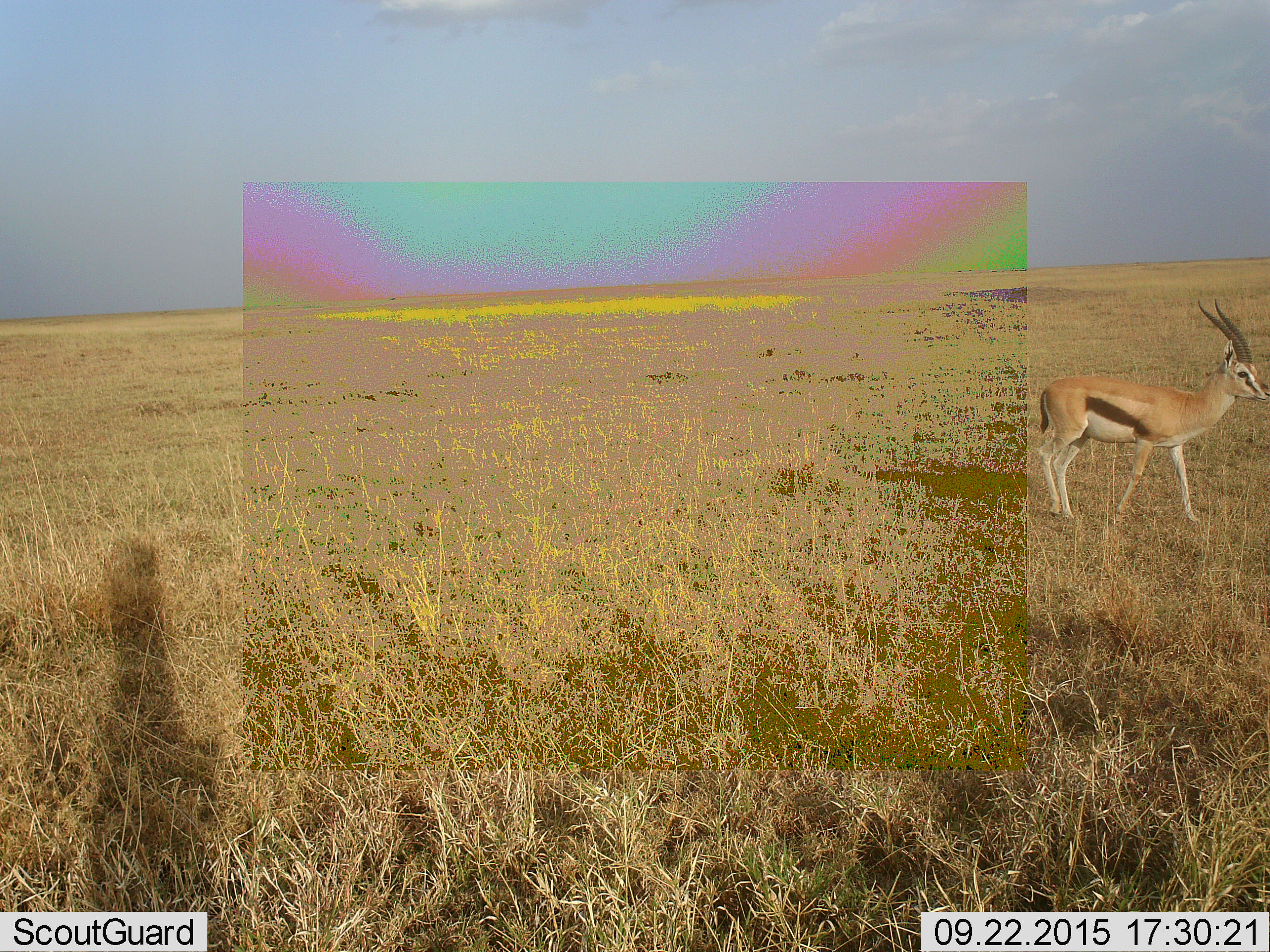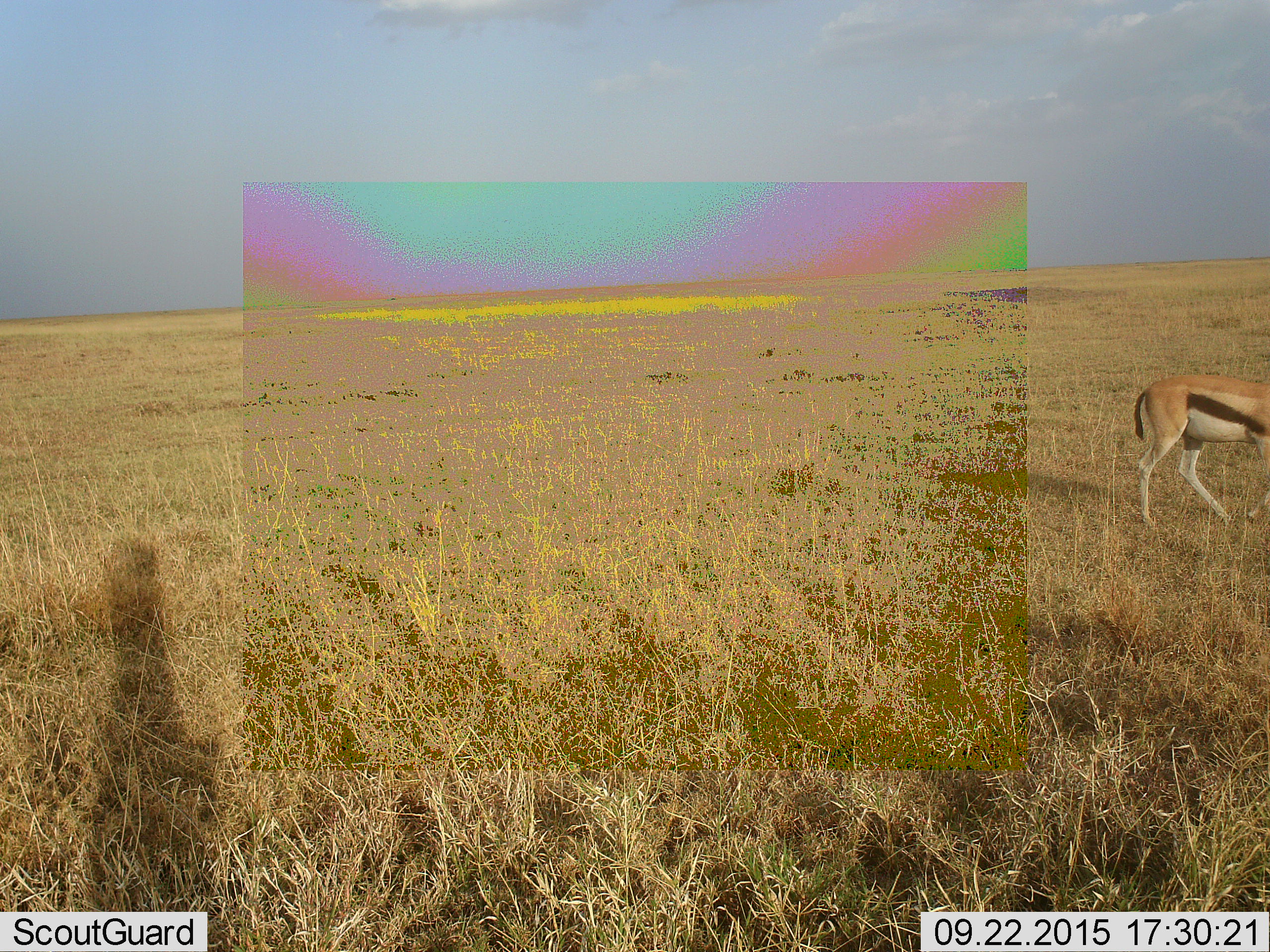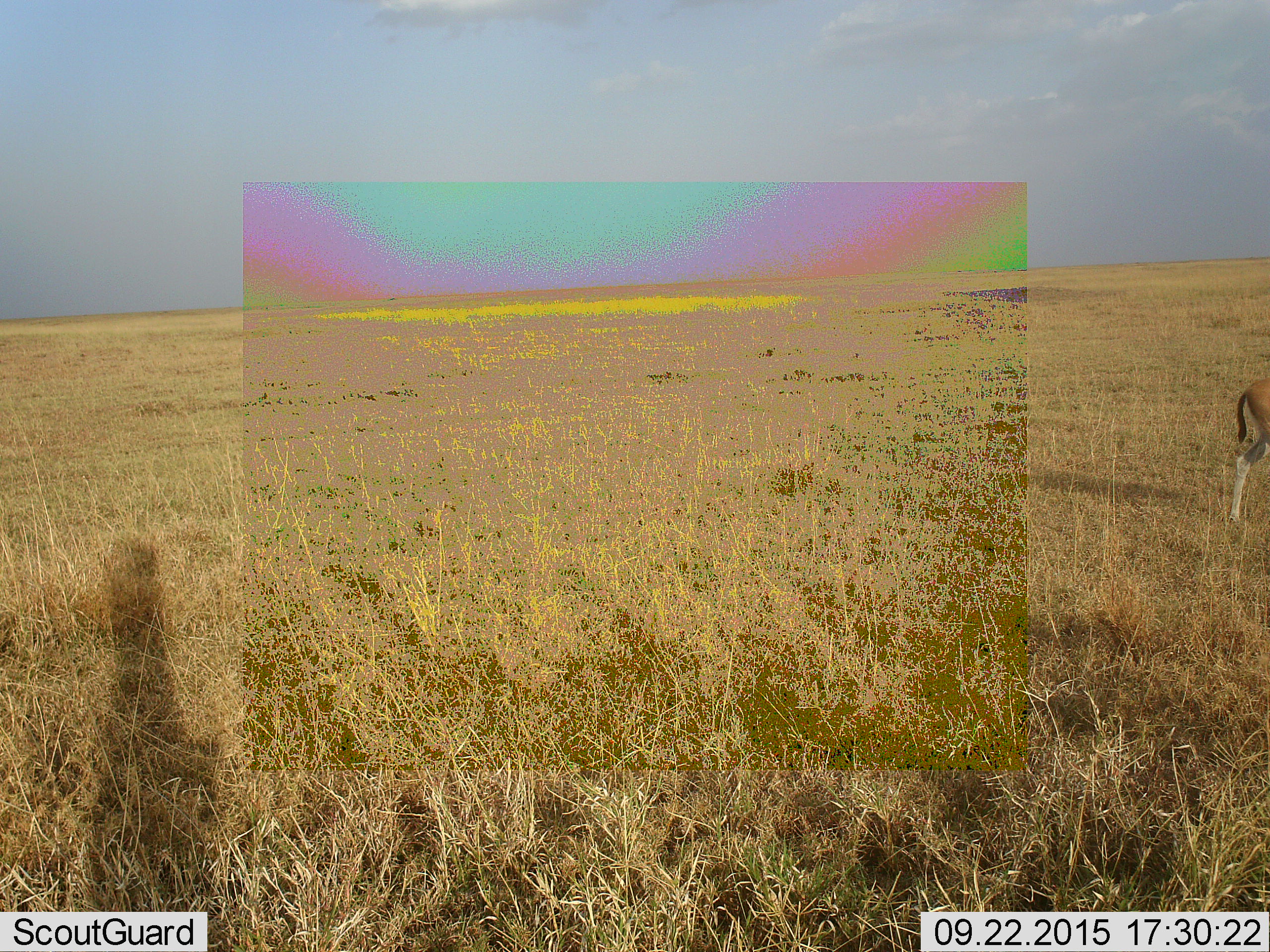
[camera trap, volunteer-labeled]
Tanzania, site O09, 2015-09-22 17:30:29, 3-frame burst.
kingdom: Animalia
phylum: Chordata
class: Mammalia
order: Artiodactyla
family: Bovidae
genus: Eudorcas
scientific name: Eudorcas thomsonii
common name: thomson's gazelle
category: gazellethomsons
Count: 1.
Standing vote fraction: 25%.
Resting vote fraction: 0%.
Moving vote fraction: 75%.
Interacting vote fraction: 0%.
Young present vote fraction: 0%.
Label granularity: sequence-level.